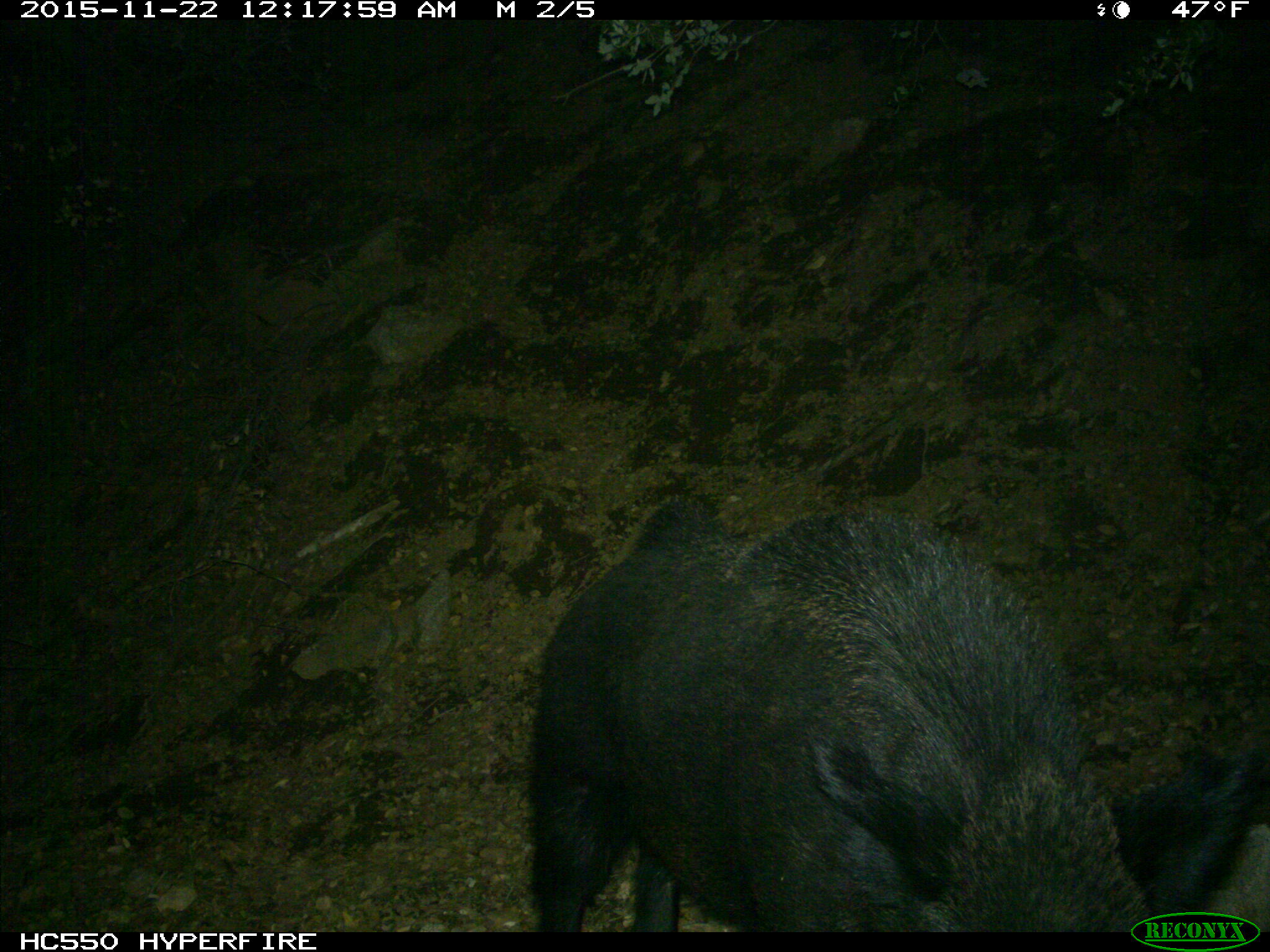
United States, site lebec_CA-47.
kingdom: Animalia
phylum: Chordata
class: Mammalia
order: Artiodactyla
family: Suidae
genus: Sus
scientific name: Sus scrofa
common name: wild boar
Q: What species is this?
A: Sus scrofa (wild boar).